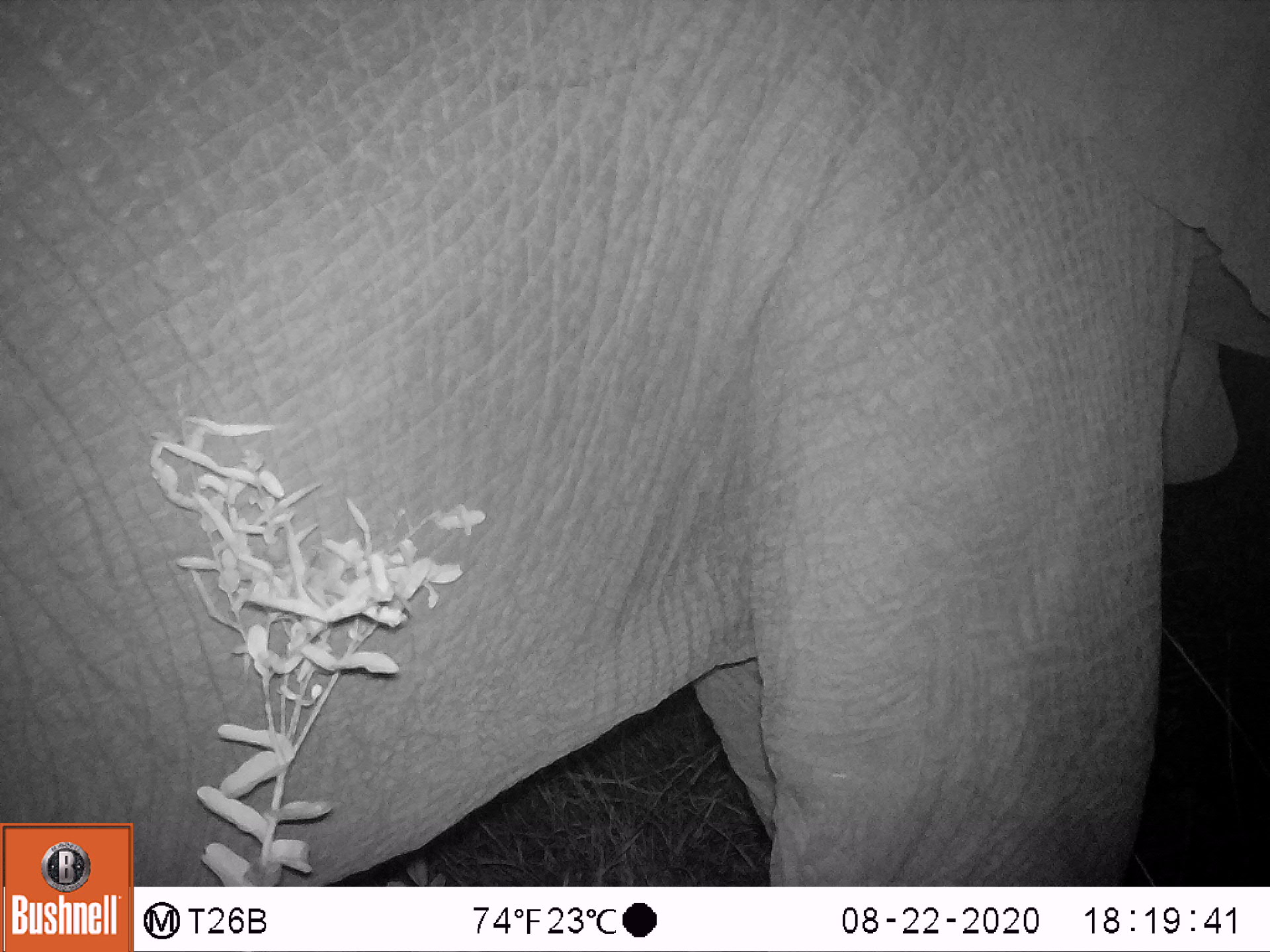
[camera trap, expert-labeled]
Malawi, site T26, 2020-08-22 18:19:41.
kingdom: Animalia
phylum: Chordata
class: Mammalia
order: Proboscidea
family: Elephantidae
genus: Loxodonta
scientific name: Loxodonta africana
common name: african savanna elephant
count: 1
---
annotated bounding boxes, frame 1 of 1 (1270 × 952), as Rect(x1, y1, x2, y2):
african savanna elephant: Rect(1, 1, 1262, 819)